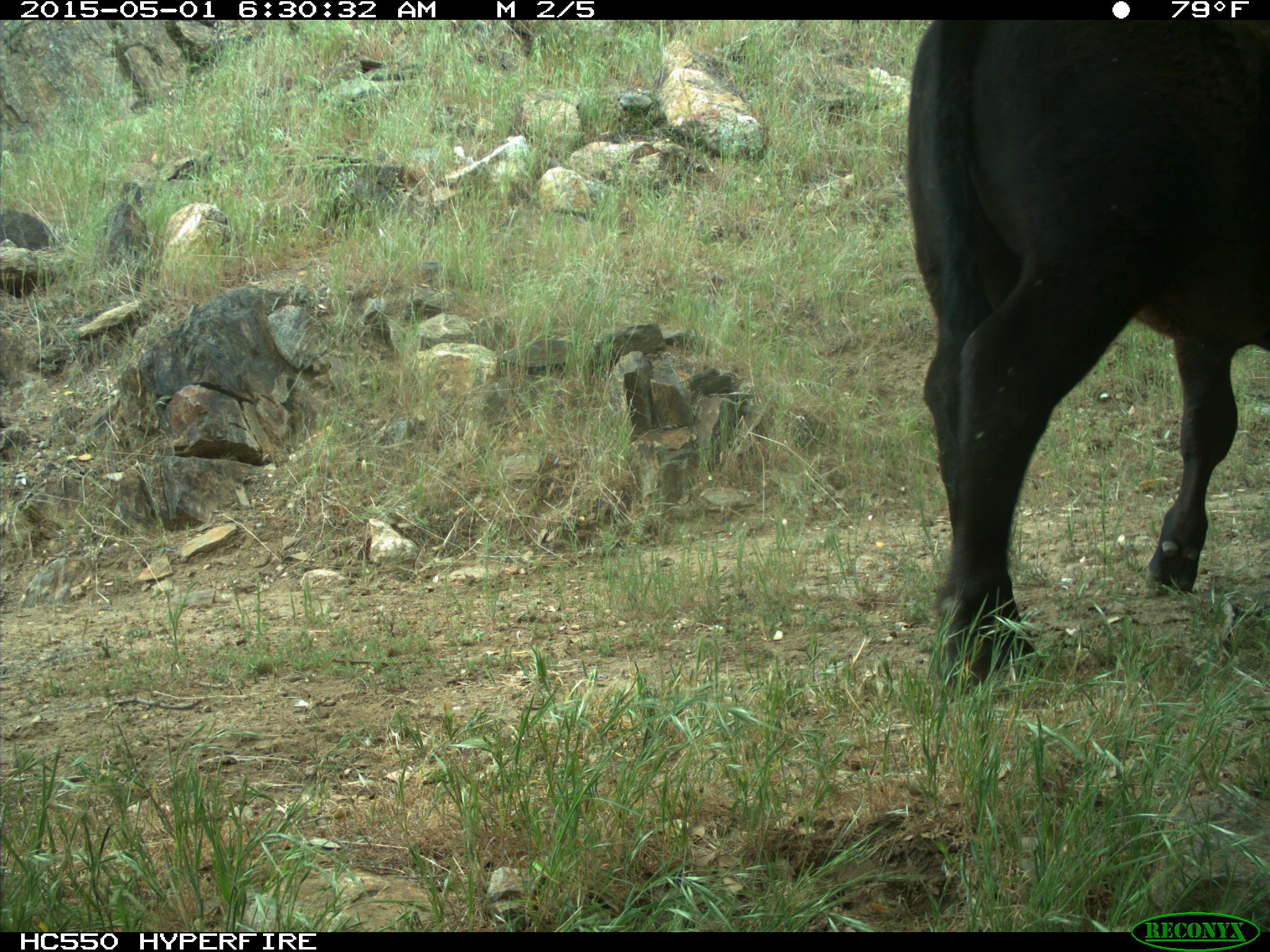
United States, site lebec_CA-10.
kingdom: Animalia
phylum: Chordata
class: Mammalia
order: Artiodactyla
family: Bovidae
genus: Bos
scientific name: Bos taurus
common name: domestic cow